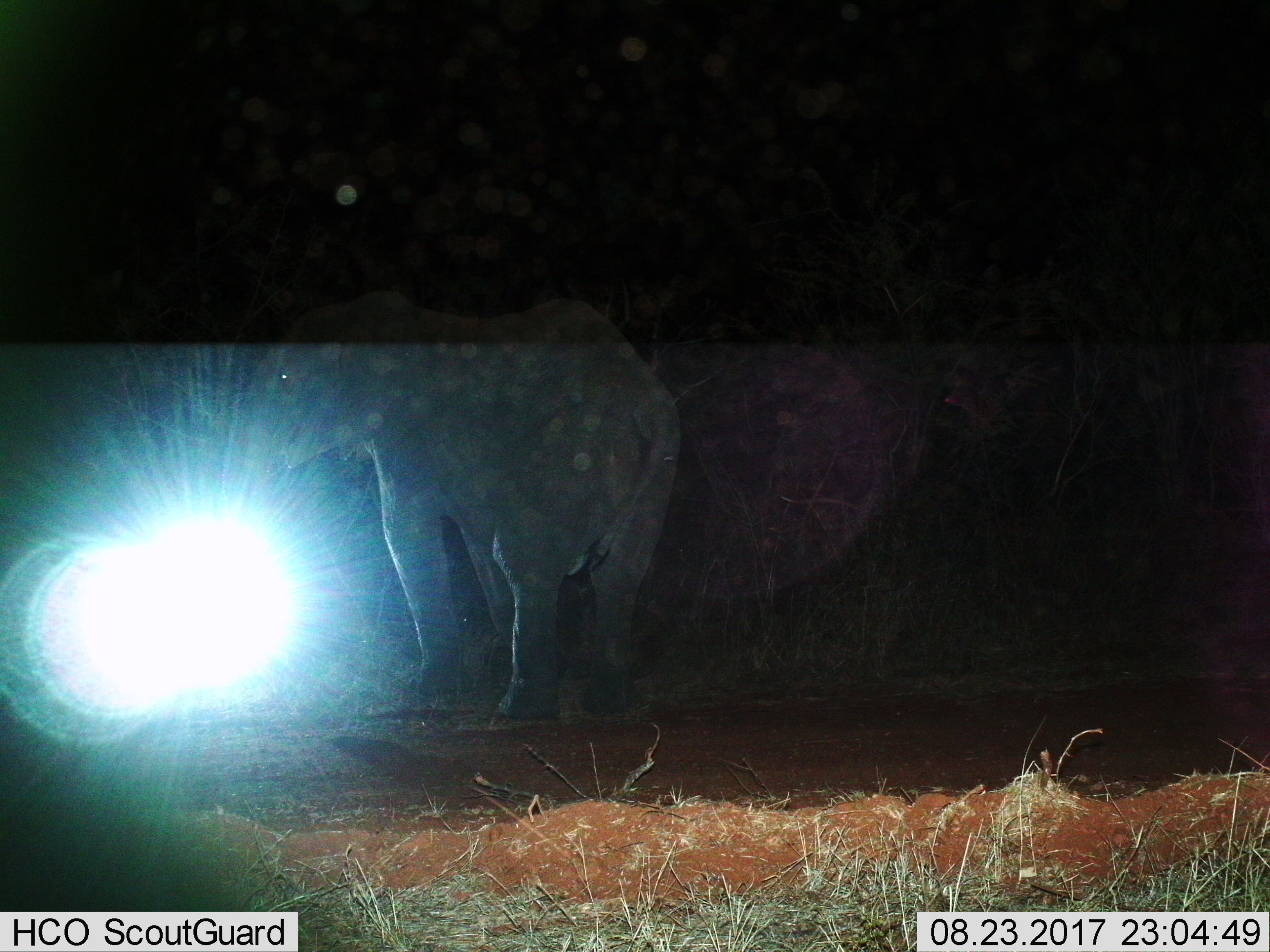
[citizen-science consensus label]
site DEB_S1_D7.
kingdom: Animalia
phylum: Chordata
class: Mammalia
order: Proboscidea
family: Elephantidae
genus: Loxodonta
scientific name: Loxodonta africana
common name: african bush elephant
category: elephant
Elephant (african bush elephant) (Loxodonta africana), count 1. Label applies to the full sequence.